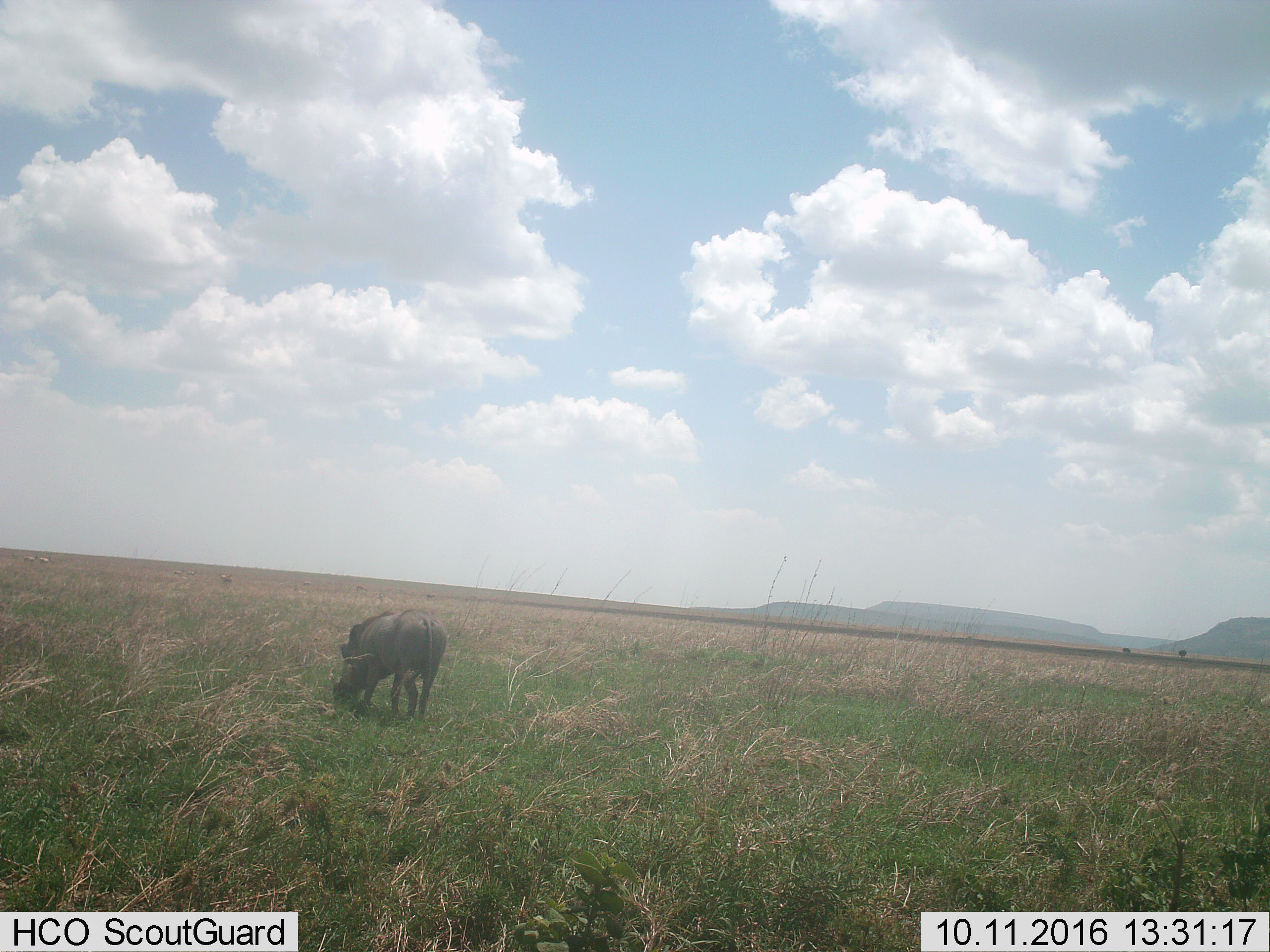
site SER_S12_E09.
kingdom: Animalia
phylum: Chordata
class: Mammalia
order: Artiodactyla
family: Suidae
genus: Phacochoerus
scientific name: Phacochoerus africanus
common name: warthog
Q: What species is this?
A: Warthog (Phacochoerus africanus).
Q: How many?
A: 1.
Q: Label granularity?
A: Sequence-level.